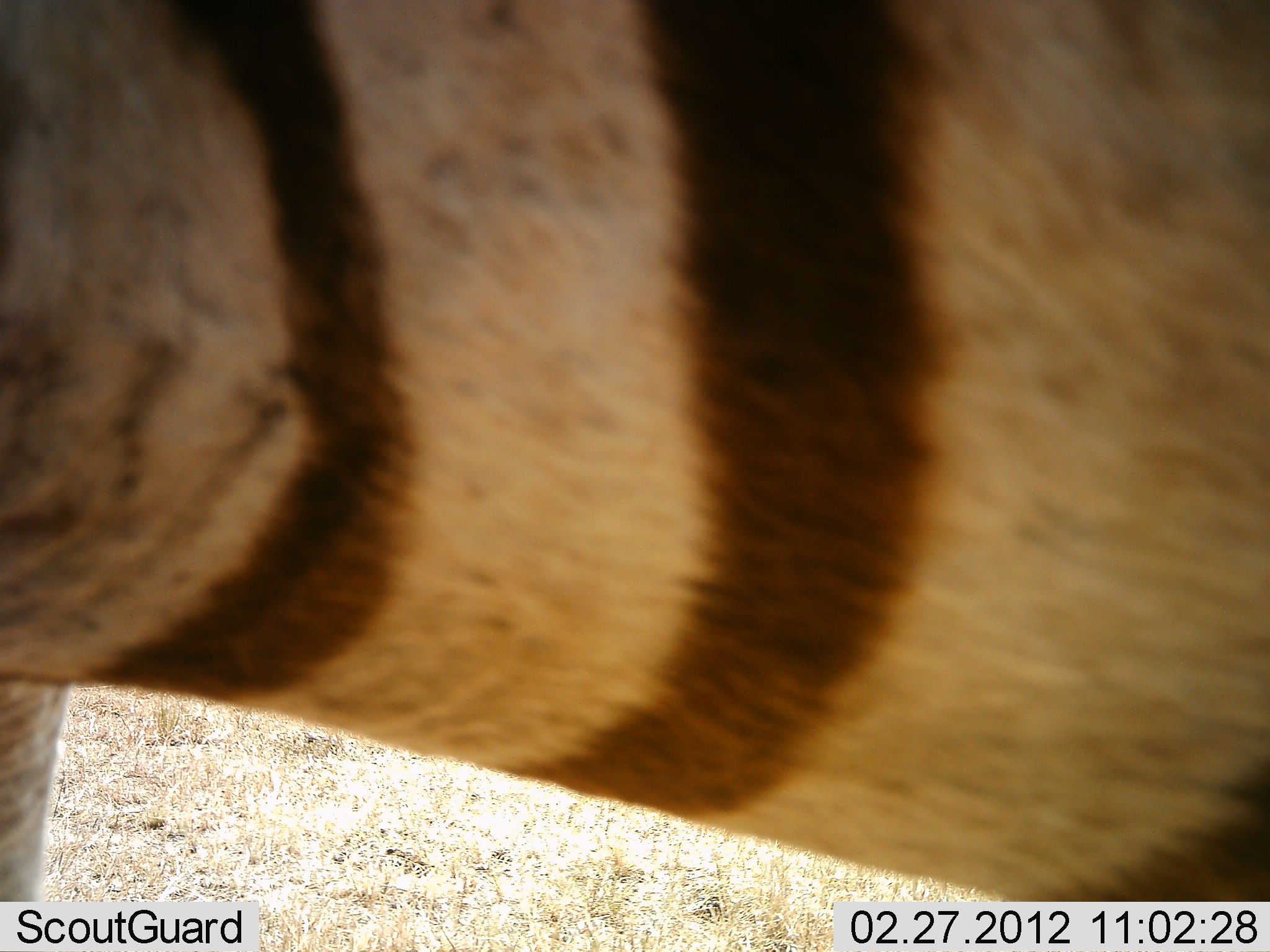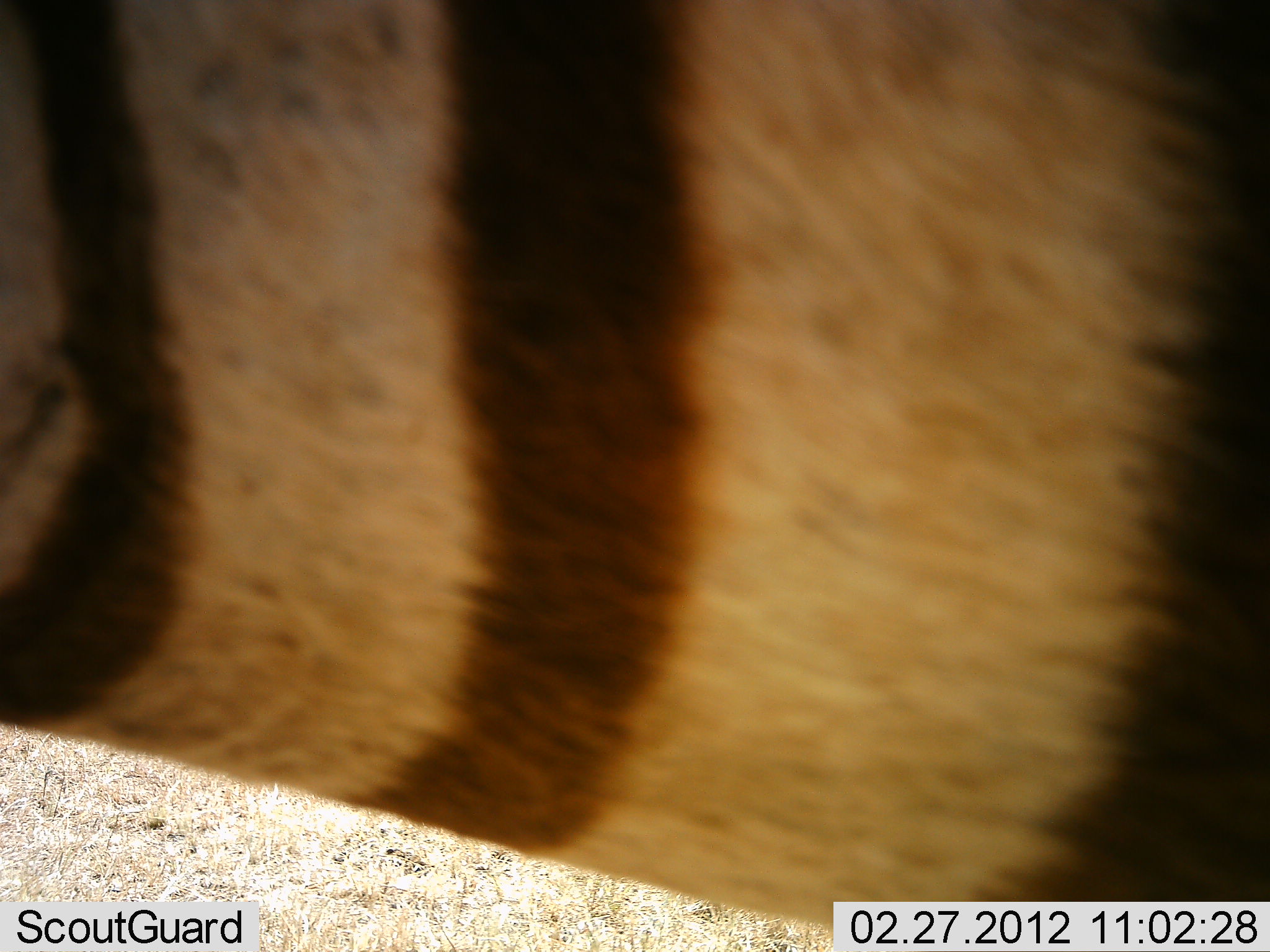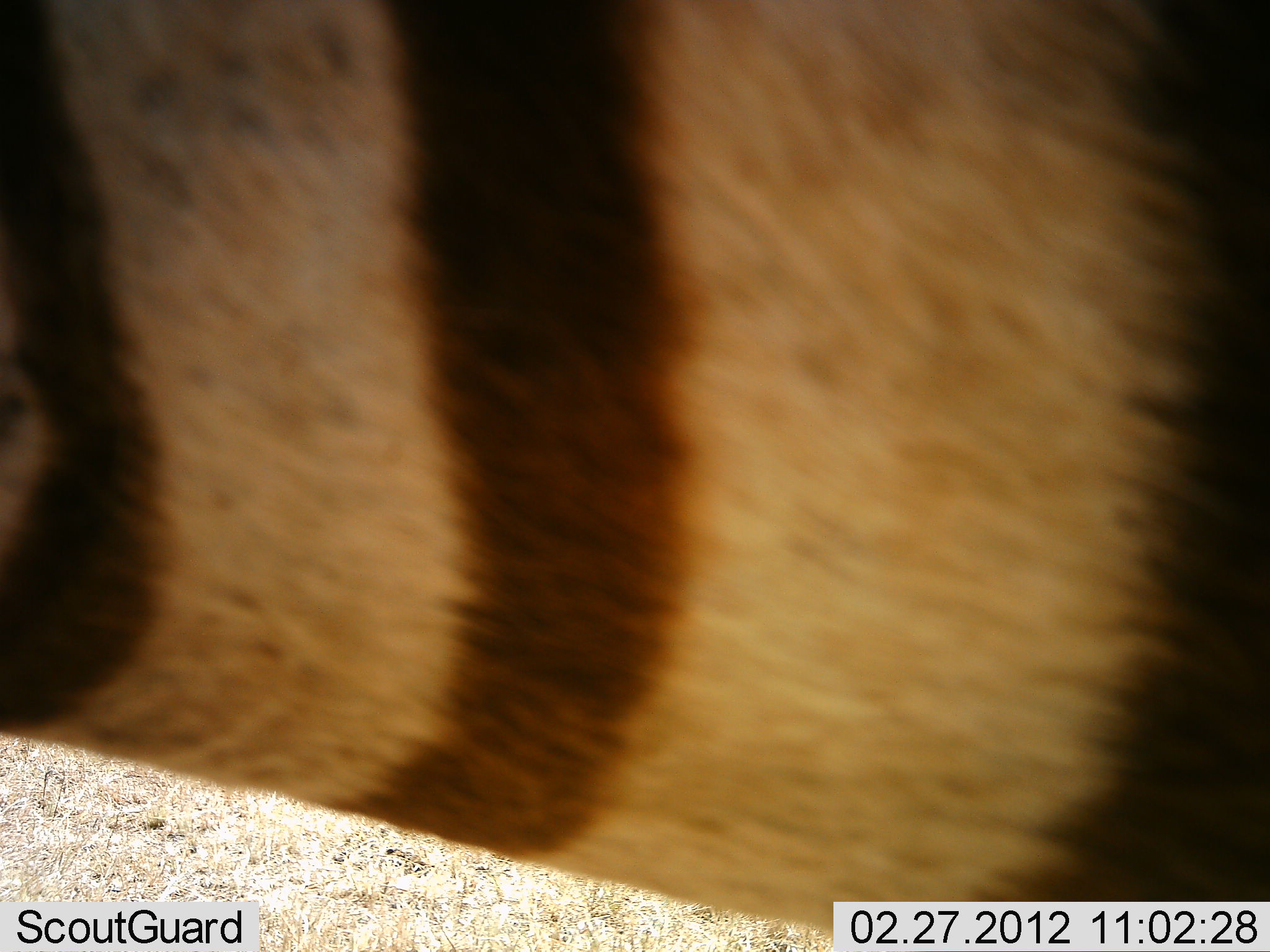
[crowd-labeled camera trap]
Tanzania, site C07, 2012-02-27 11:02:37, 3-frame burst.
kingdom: Animalia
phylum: Chordata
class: Mammalia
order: Perissodactyla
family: Equidae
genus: Equus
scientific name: Equus quagga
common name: plains zebra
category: zebra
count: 1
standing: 94%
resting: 0%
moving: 6%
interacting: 0%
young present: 0%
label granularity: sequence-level